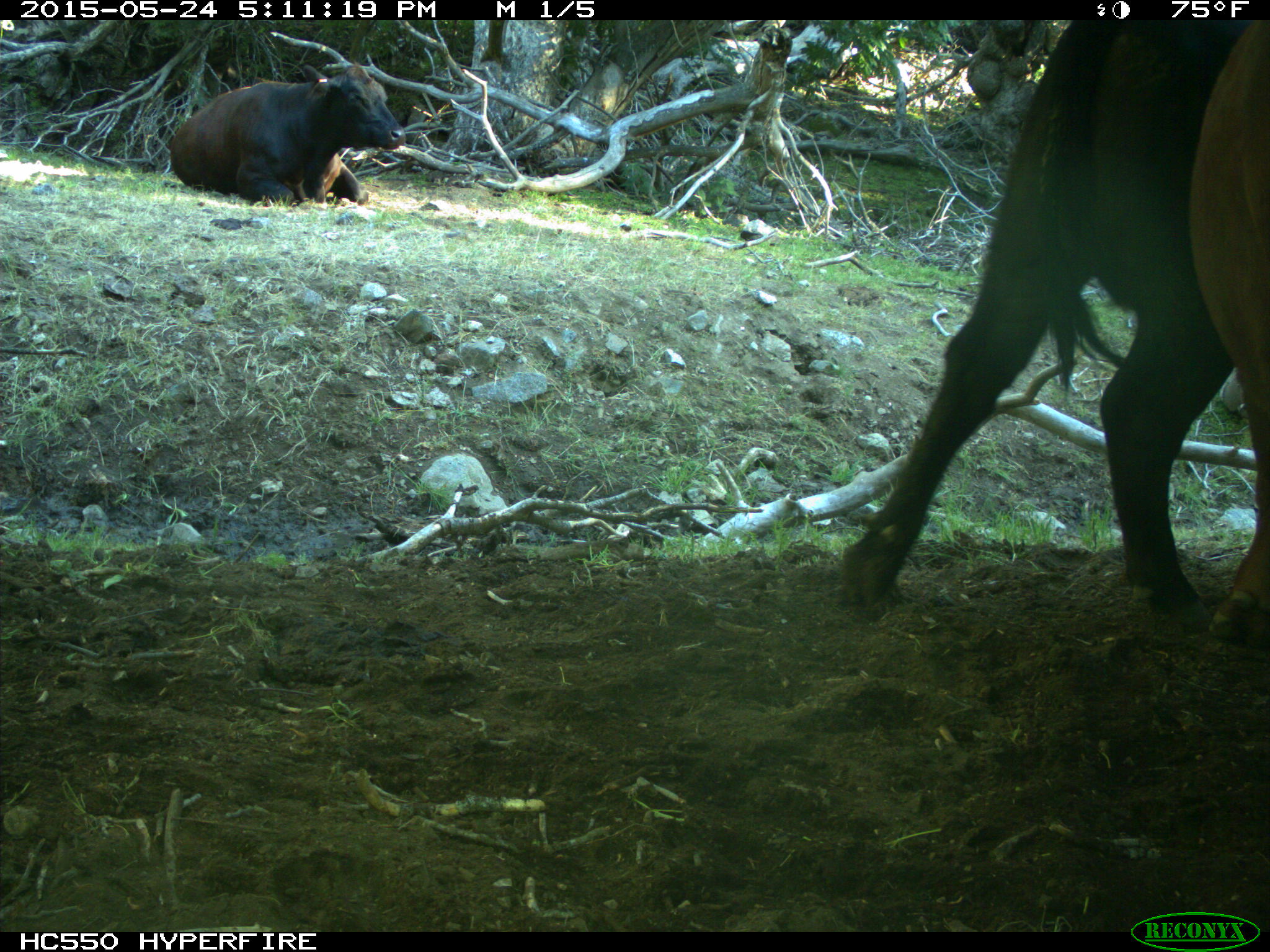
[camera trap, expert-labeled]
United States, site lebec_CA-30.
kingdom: Animalia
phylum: Chordata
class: Mammalia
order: Artiodactyla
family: Bovidae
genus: Bos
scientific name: Bos taurus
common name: domestic cow